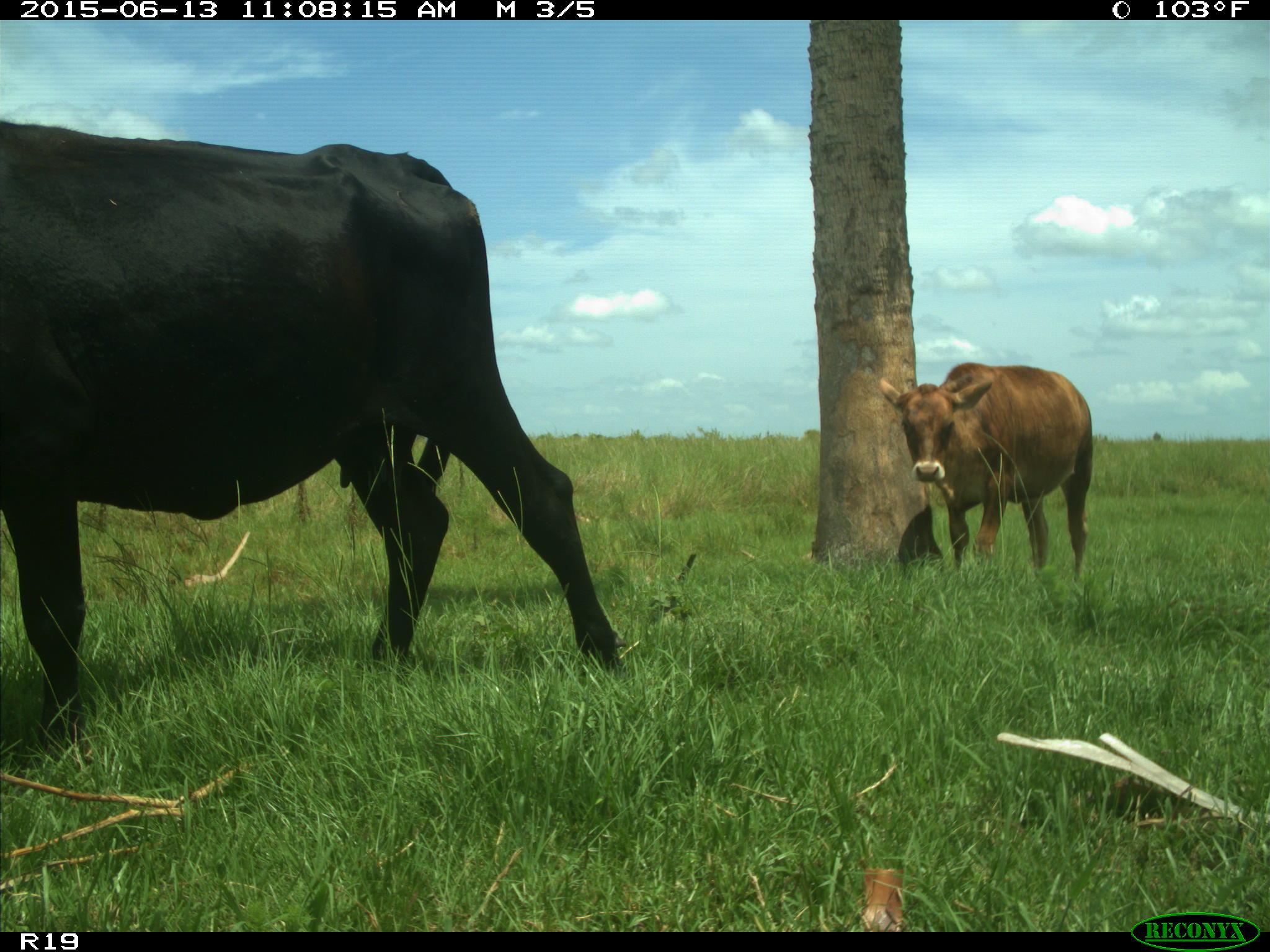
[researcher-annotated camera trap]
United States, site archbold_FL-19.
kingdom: Animalia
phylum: Chordata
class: Mammalia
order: Artiodactyla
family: Bovidae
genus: Bos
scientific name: Bos taurus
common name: domestic cow